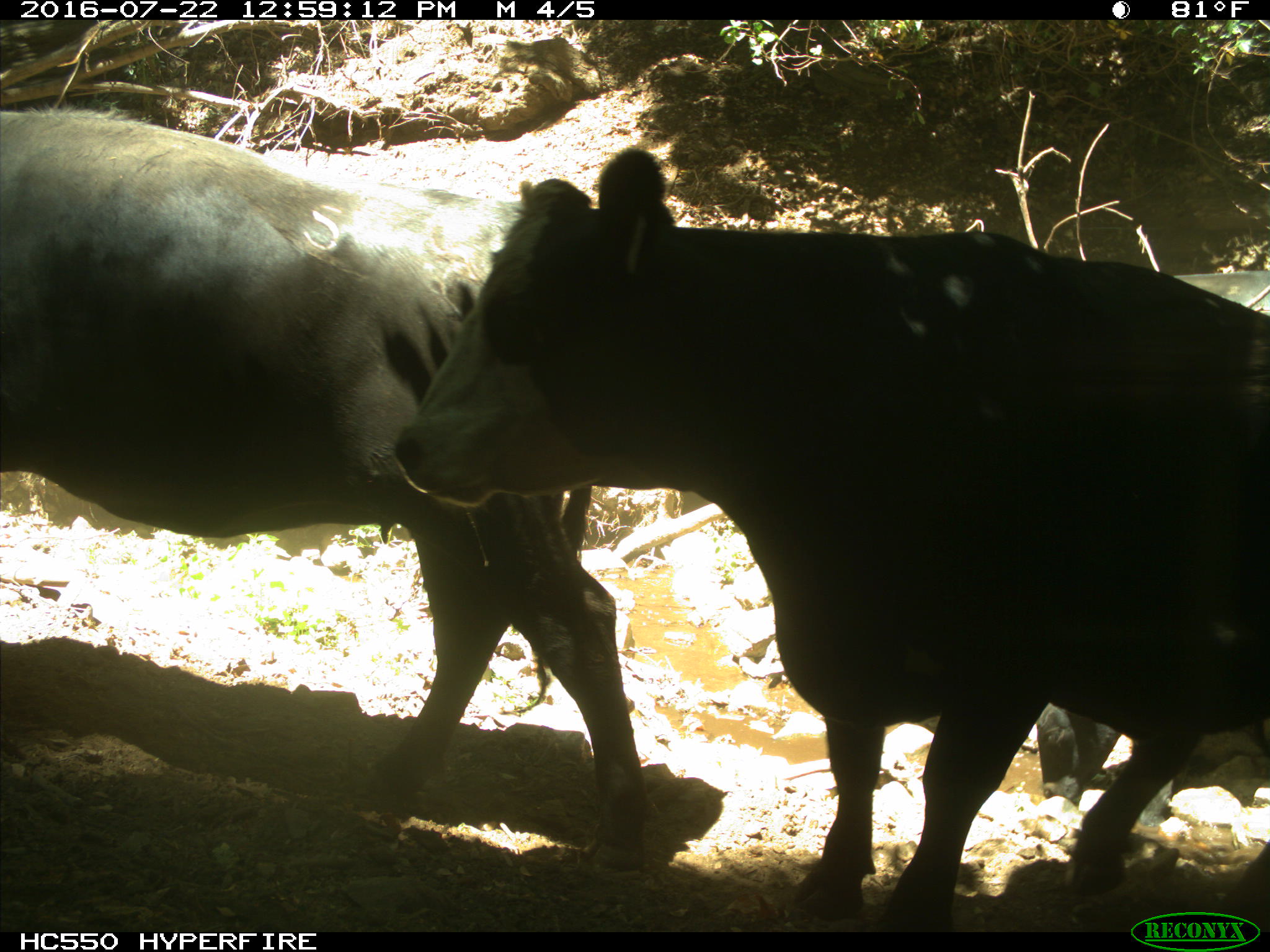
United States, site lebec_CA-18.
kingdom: Animalia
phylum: Chordata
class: Mammalia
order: Artiodactyla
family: Bovidae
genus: Bos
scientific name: Bos taurus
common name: domestic cow